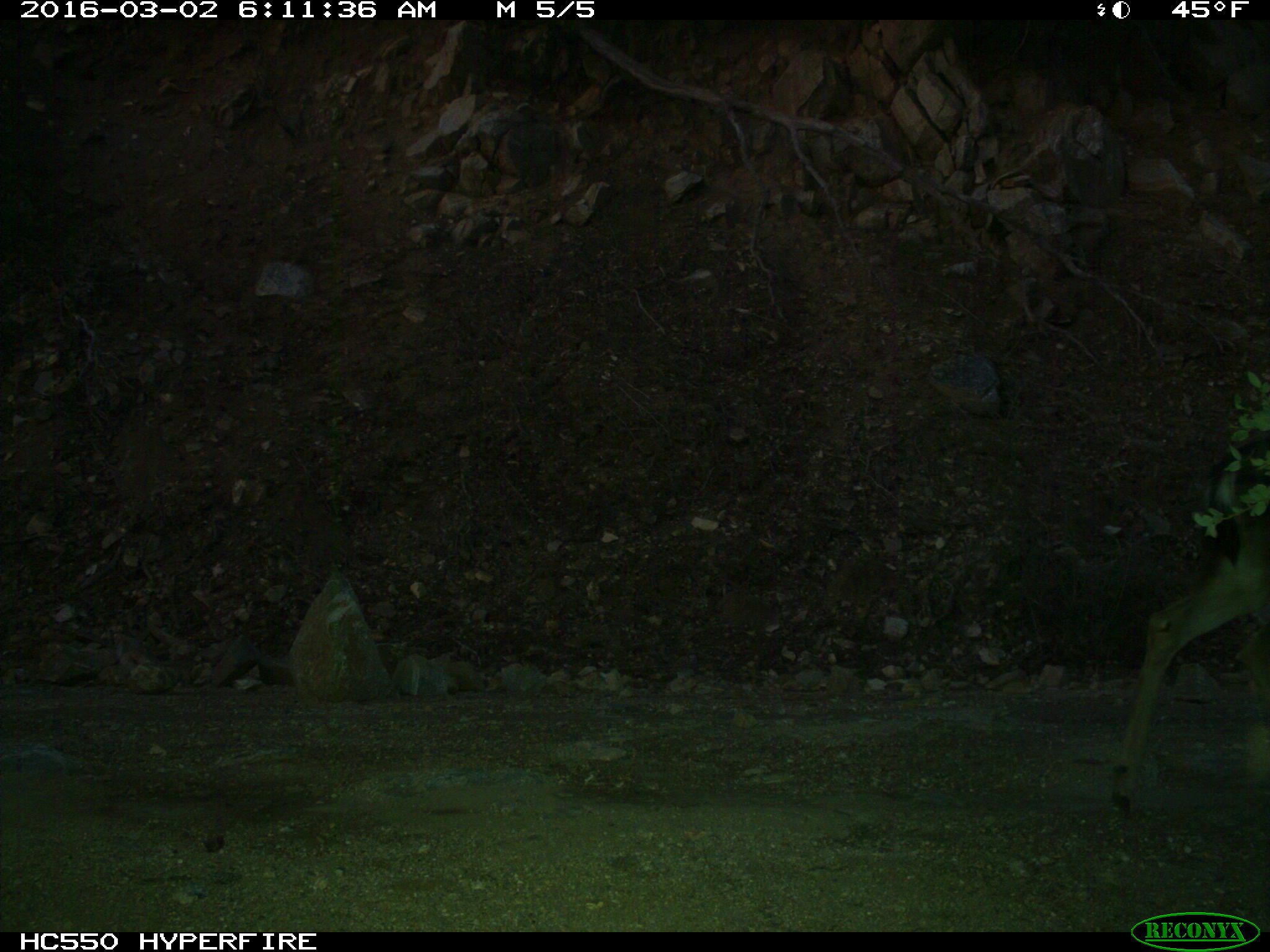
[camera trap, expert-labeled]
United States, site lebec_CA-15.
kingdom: Animalia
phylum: Chordata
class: Mammalia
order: Artiodactyla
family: Cervidae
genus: Odocoileus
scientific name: Odocoileus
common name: deer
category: unidentified deer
Unidentified deer (deer) (Odocoileus).